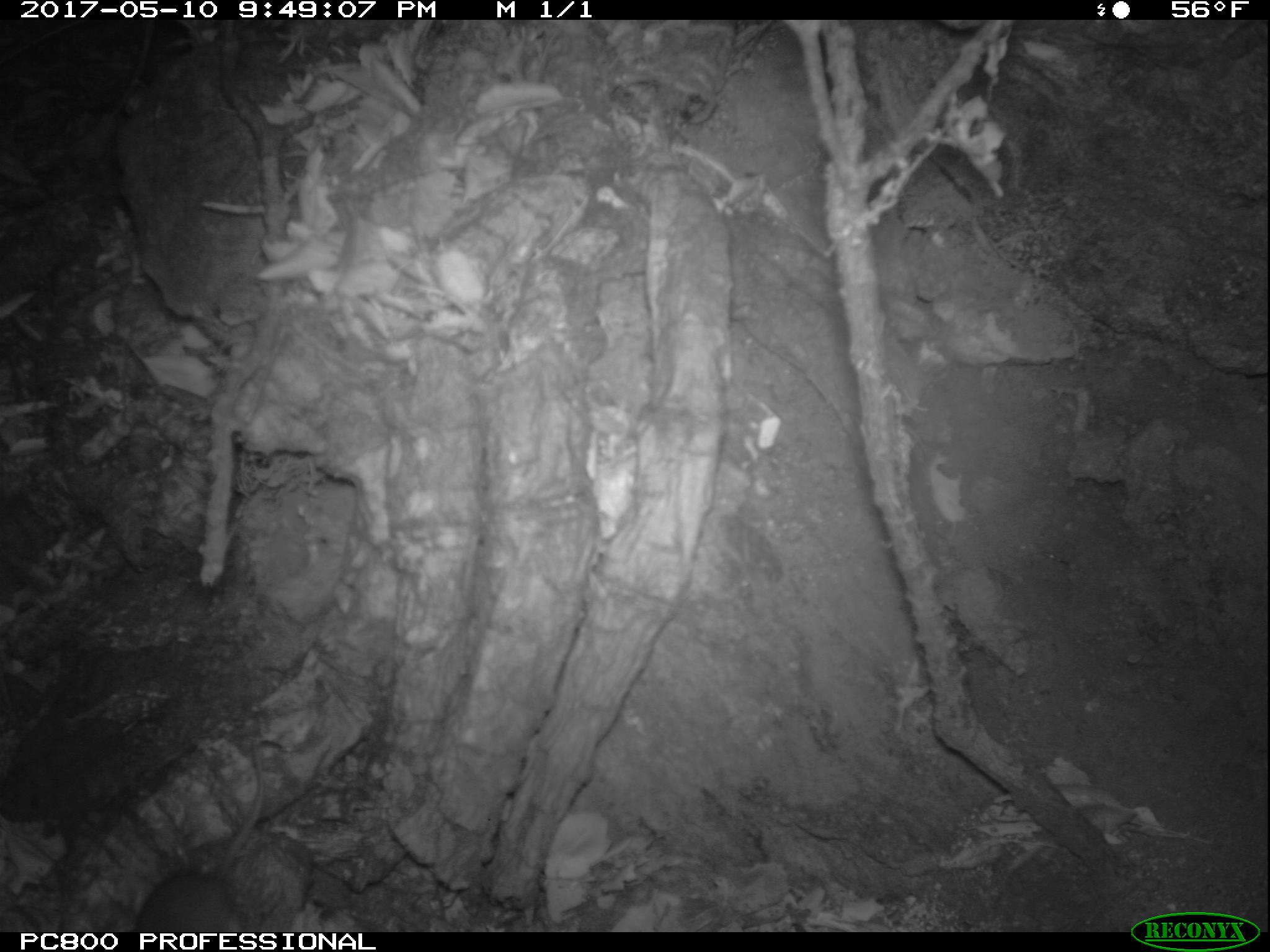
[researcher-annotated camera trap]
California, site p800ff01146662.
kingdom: Animalia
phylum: Chordata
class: Mammalia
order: Rodentia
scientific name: Rodentia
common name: rodent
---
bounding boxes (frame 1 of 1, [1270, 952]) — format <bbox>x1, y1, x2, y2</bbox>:
rodent: <bbox>135, 744, 264, 932</bbox>